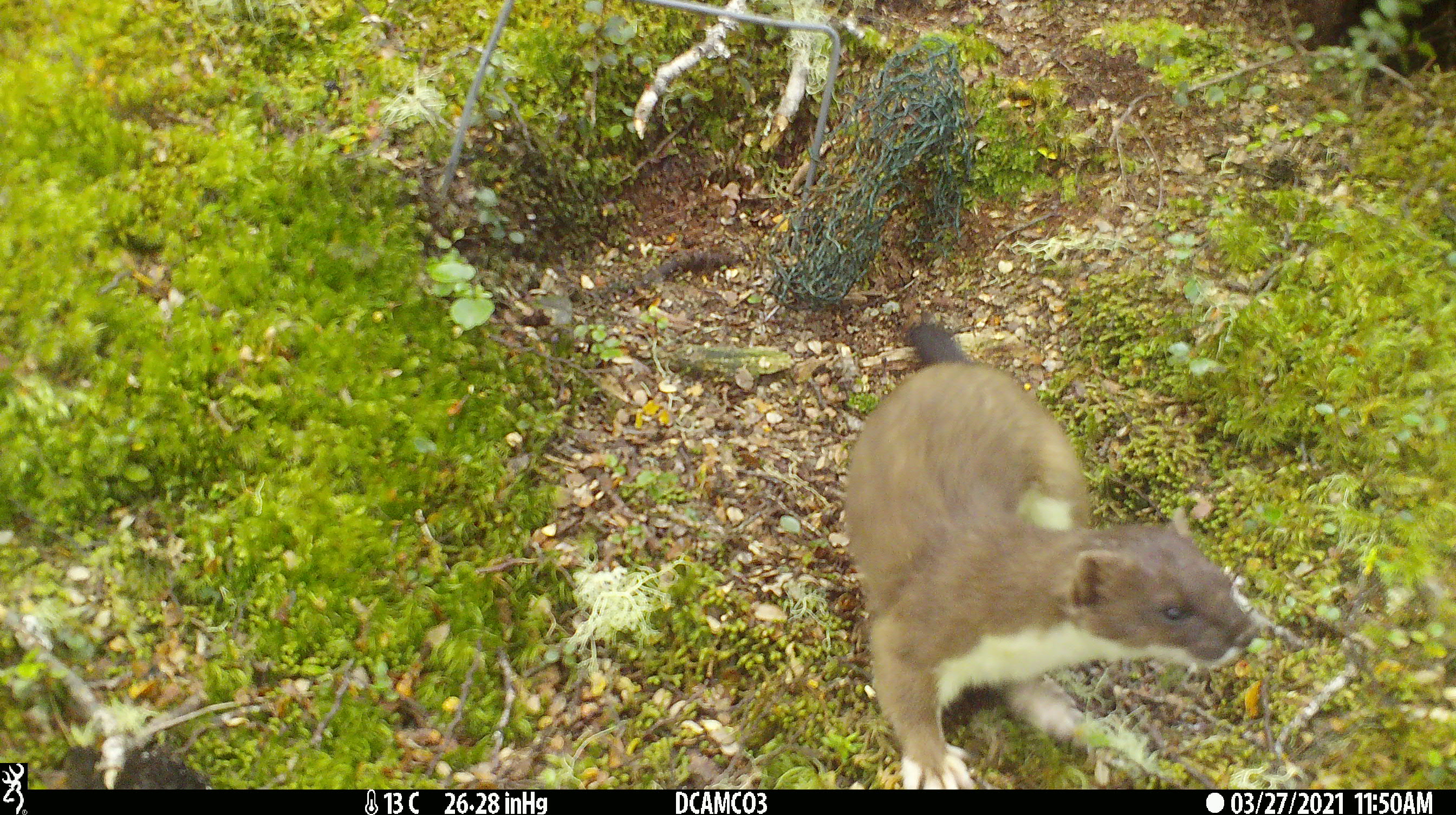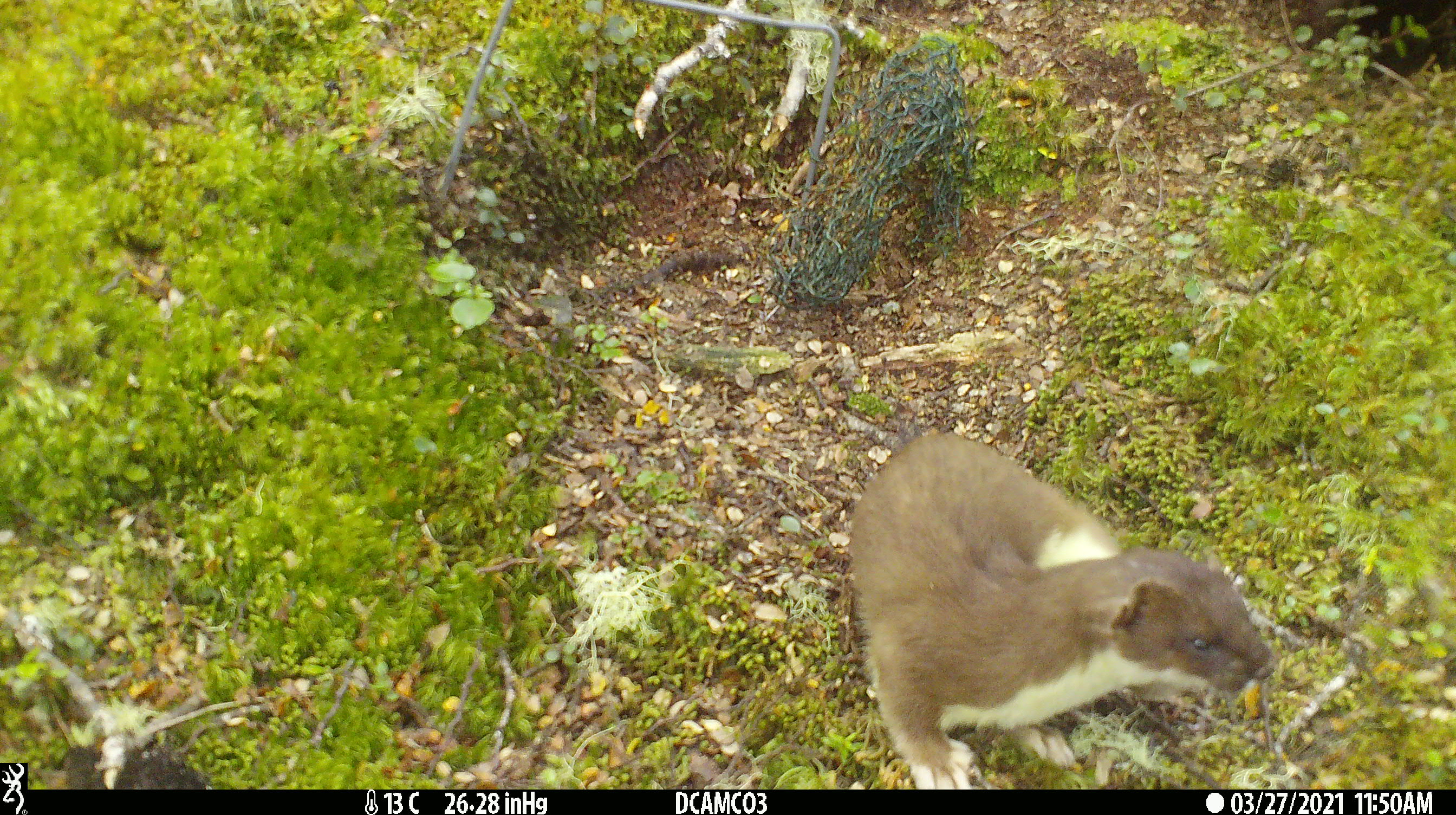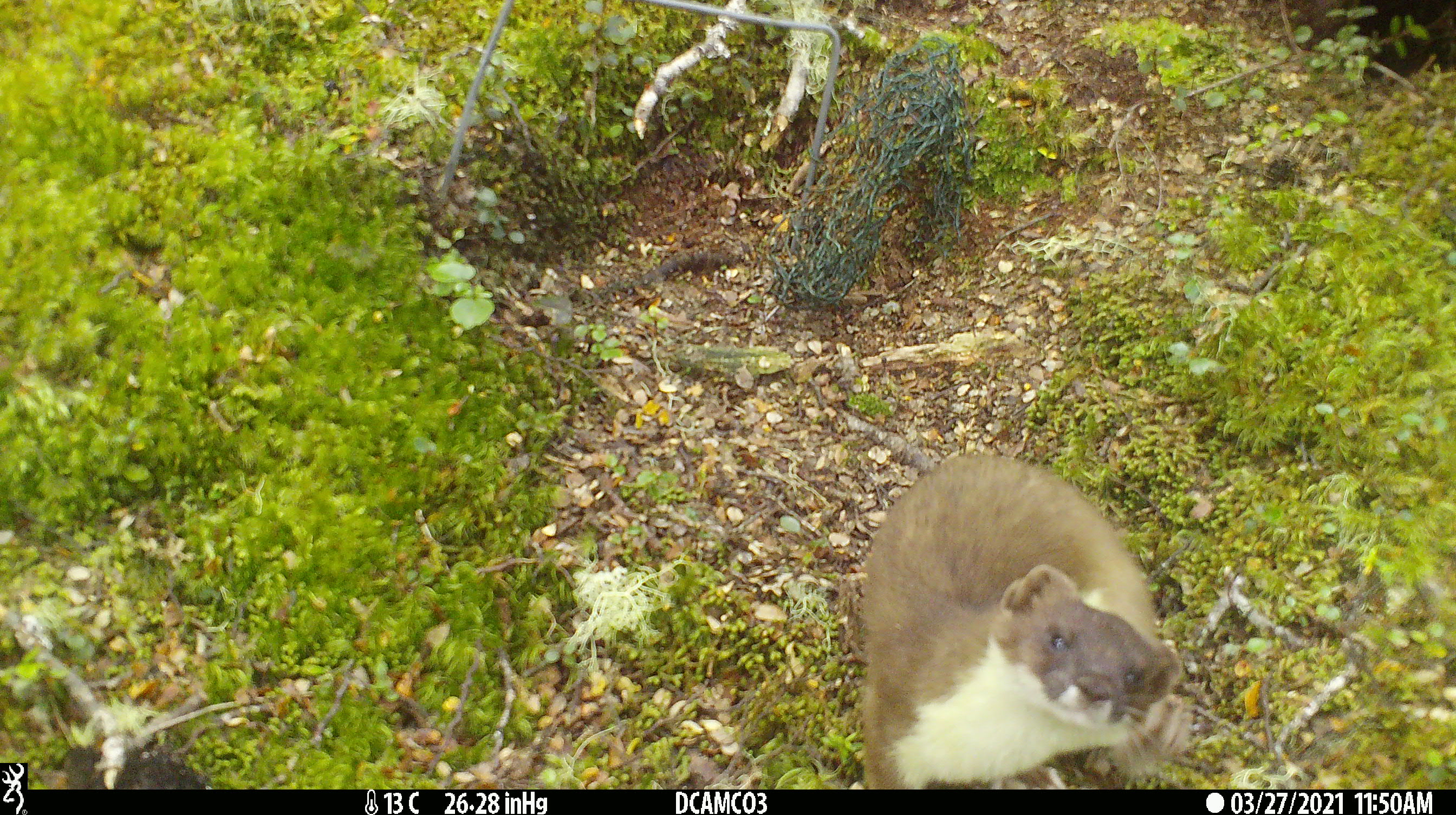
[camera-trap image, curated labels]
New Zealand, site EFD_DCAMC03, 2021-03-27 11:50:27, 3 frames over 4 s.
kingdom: Animalia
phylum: Chordata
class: Mammalia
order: Carnivora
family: Mustelidae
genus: Mustela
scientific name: Mustela erminea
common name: stoat